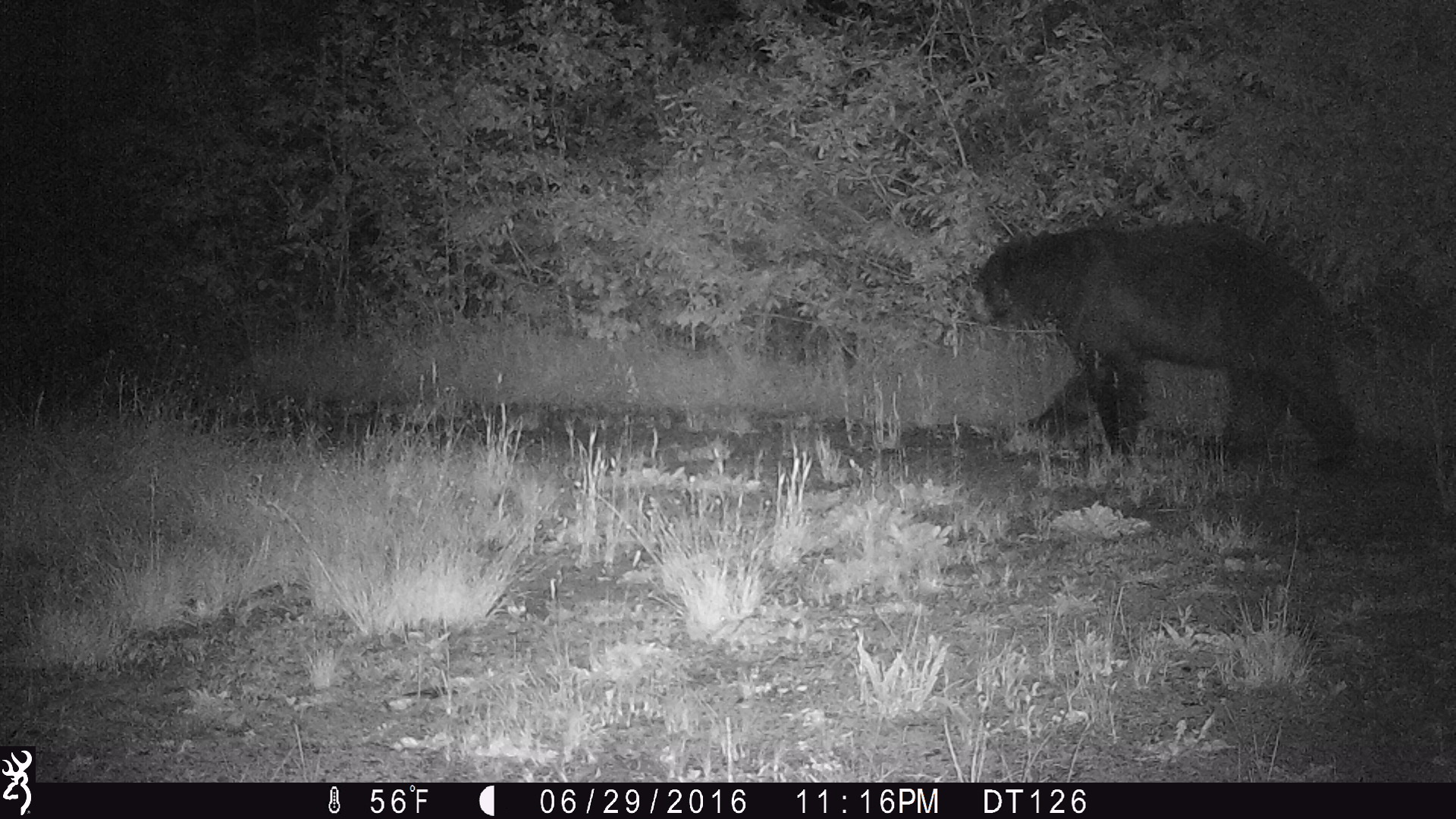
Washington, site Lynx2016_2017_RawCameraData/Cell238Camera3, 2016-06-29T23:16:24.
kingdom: Animalia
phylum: Chordata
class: Mammalia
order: Carnivora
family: Ursidae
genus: Ursus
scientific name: Ursus americanus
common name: american black bear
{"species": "Ursus americanus (american black bear)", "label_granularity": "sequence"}